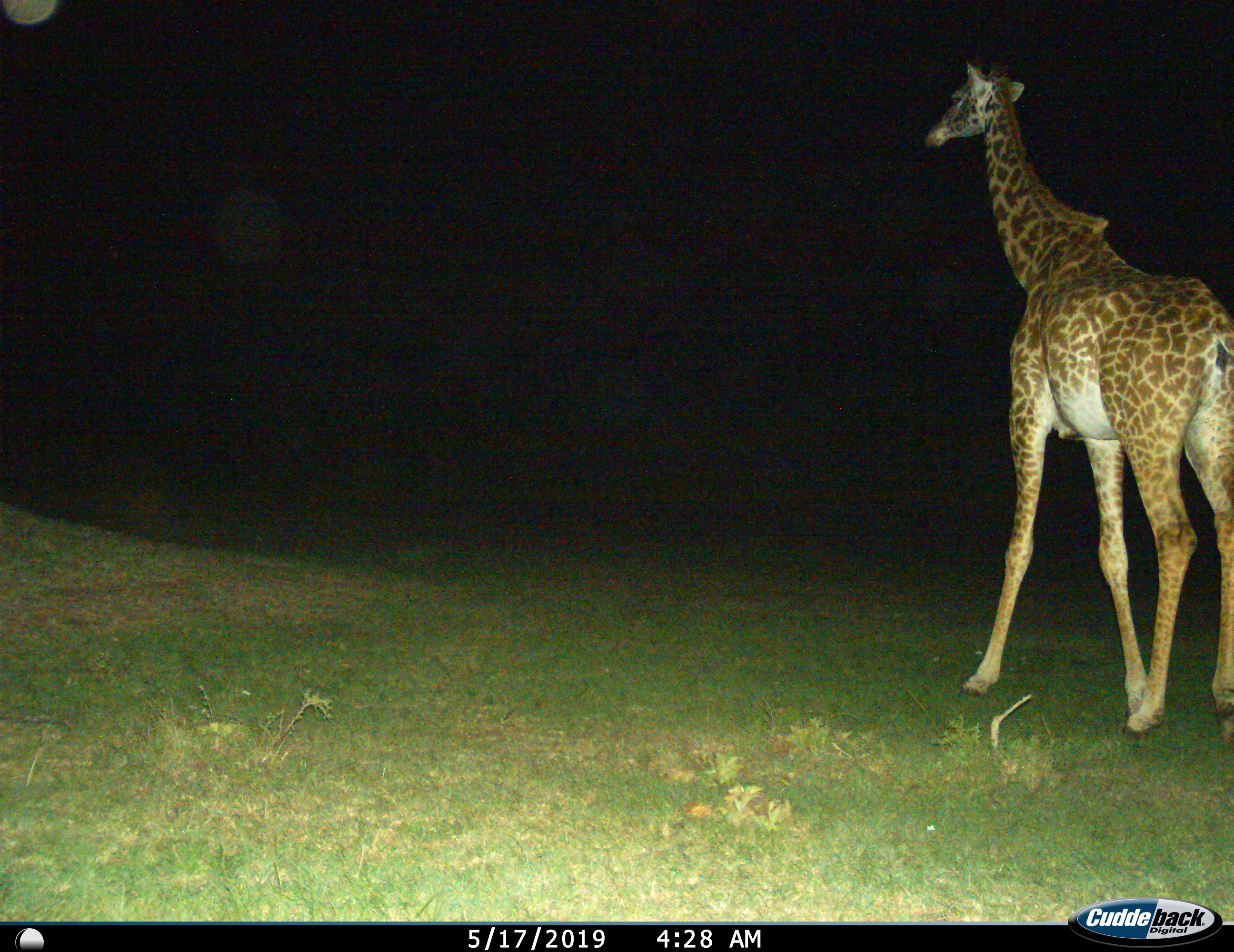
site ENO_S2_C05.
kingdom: Animalia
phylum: Chordata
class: Mammalia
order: Artiodactyla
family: Giraffidae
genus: Giraffa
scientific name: Giraffa camelopardalis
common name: giraffe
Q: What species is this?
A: Giraffe (Giraffa camelopardalis).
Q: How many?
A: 1.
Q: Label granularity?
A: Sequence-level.